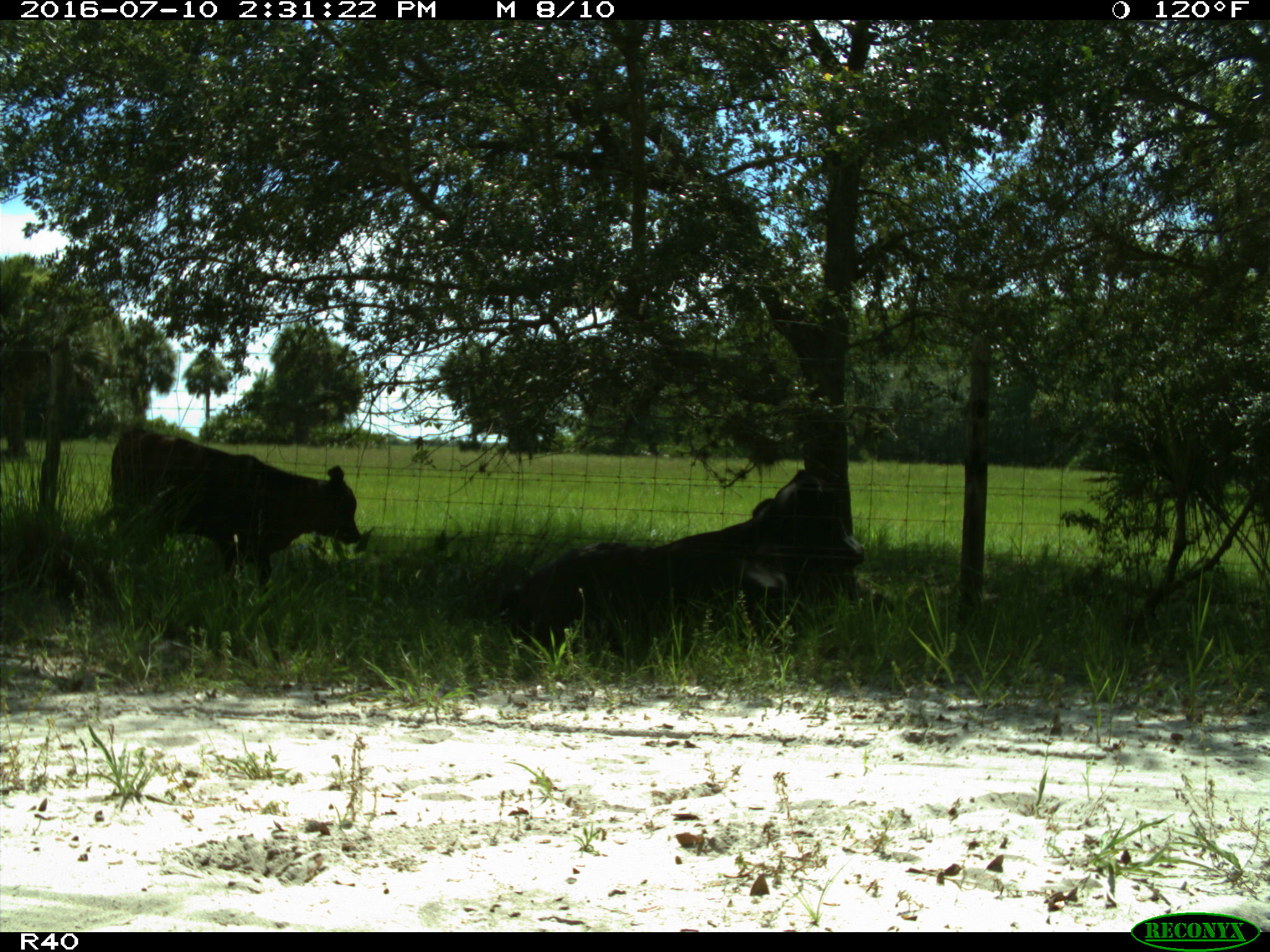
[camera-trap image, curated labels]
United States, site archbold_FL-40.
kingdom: Animalia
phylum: Chordata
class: Mammalia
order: Artiodactyla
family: Bovidae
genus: Bos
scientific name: Bos taurus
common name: domestic cow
Bos taurus (domestic cow).